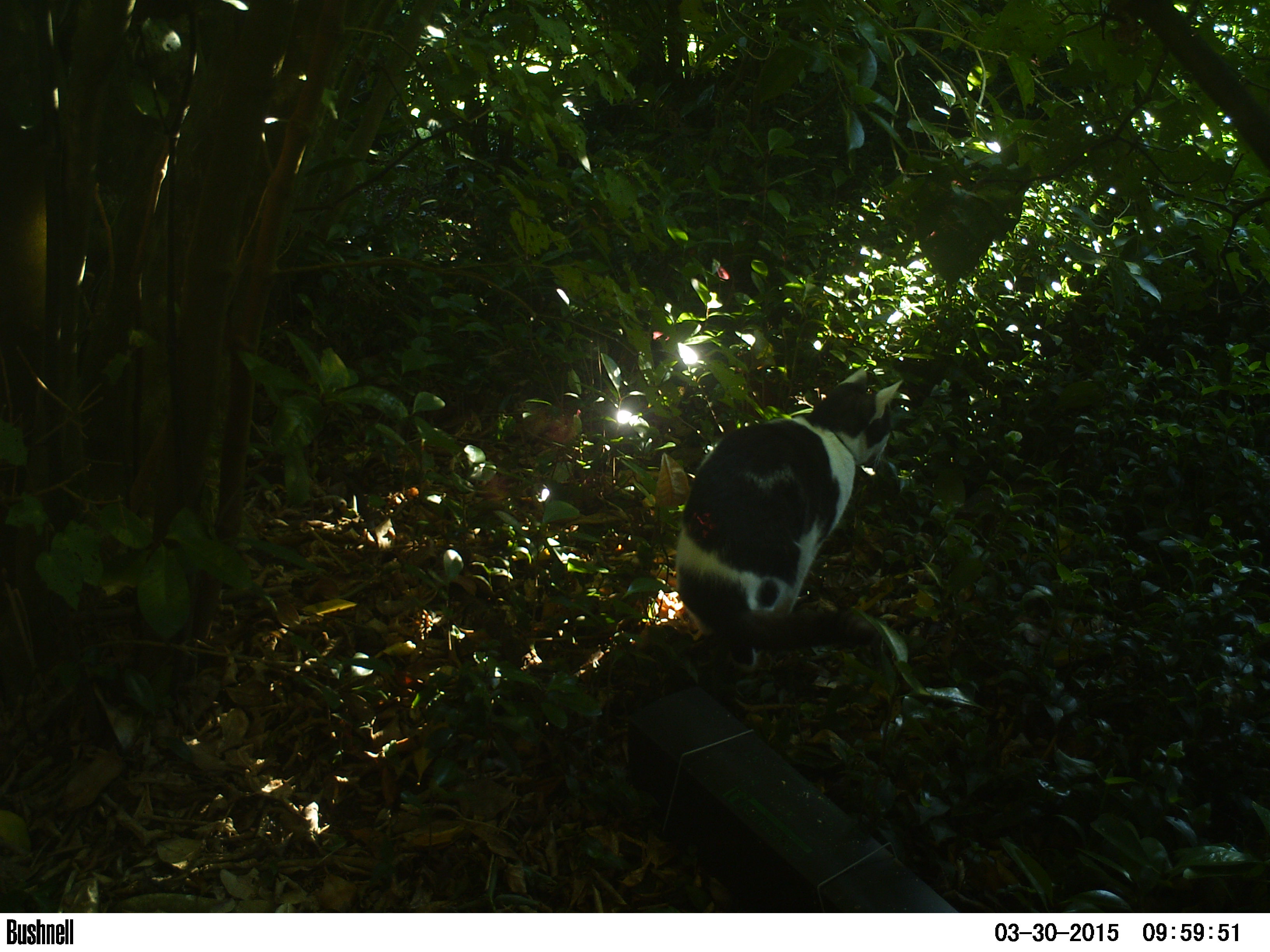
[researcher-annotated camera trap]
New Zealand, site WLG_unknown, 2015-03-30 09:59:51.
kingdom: Animalia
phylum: Chordata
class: Mammalia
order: Carnivora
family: Felidae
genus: Felis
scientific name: Felis catus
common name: domestic cat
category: cat